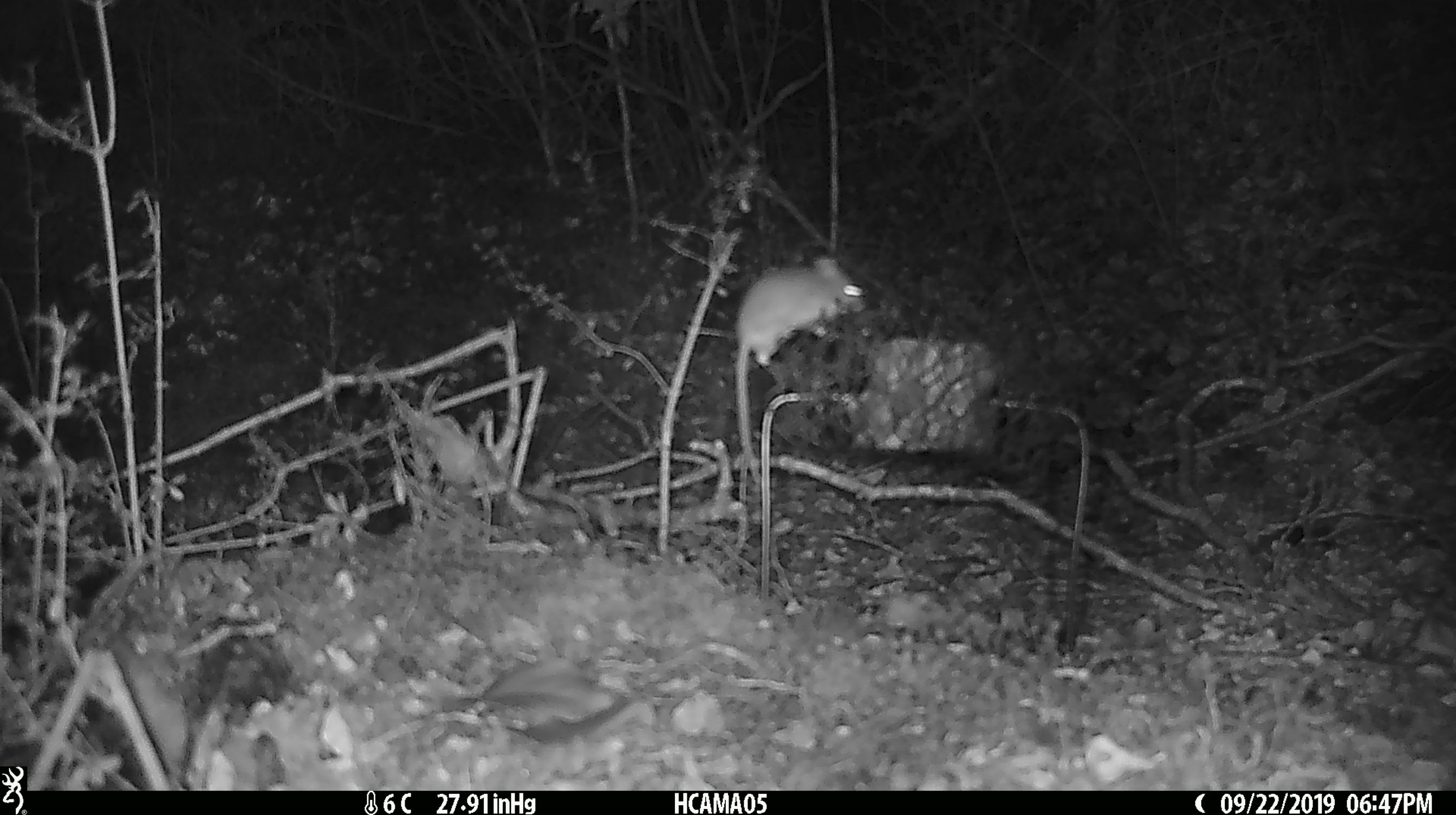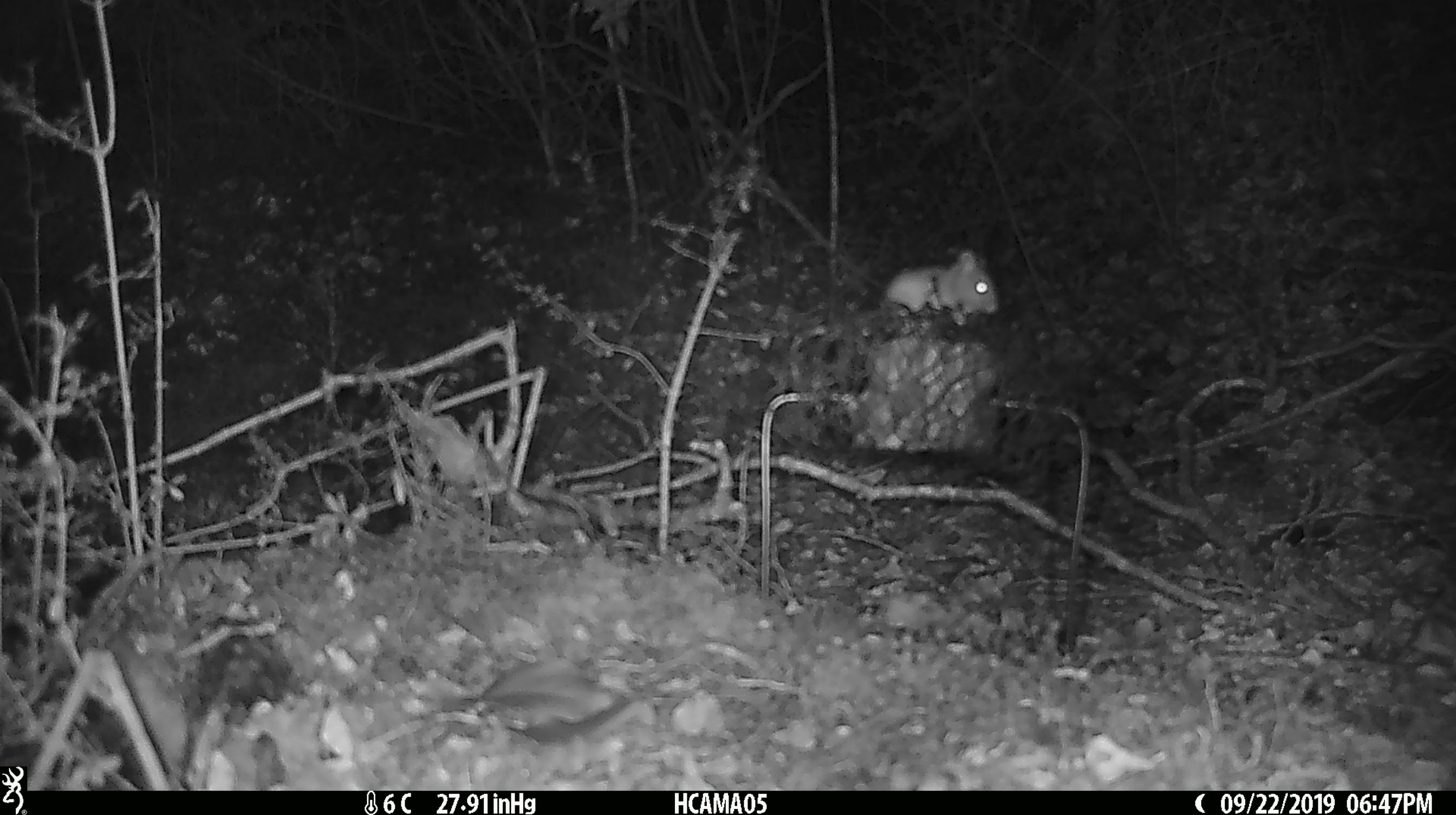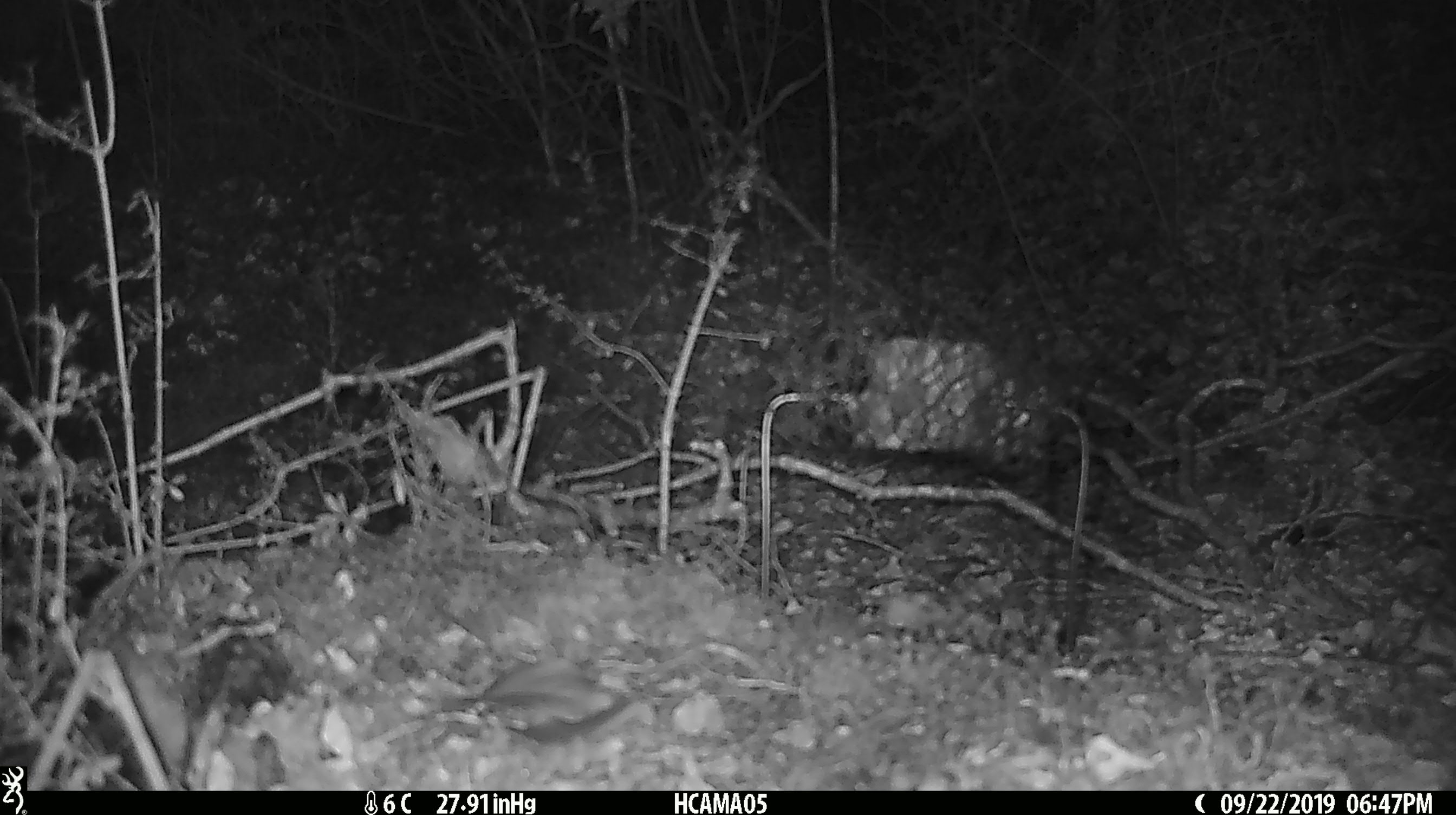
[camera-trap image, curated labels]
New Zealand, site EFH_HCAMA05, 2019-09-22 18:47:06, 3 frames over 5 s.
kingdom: Animalia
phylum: Chordata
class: Mammalia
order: Rodentia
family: Muridae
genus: Mus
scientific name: Mus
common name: mouse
Mouse (Mus).